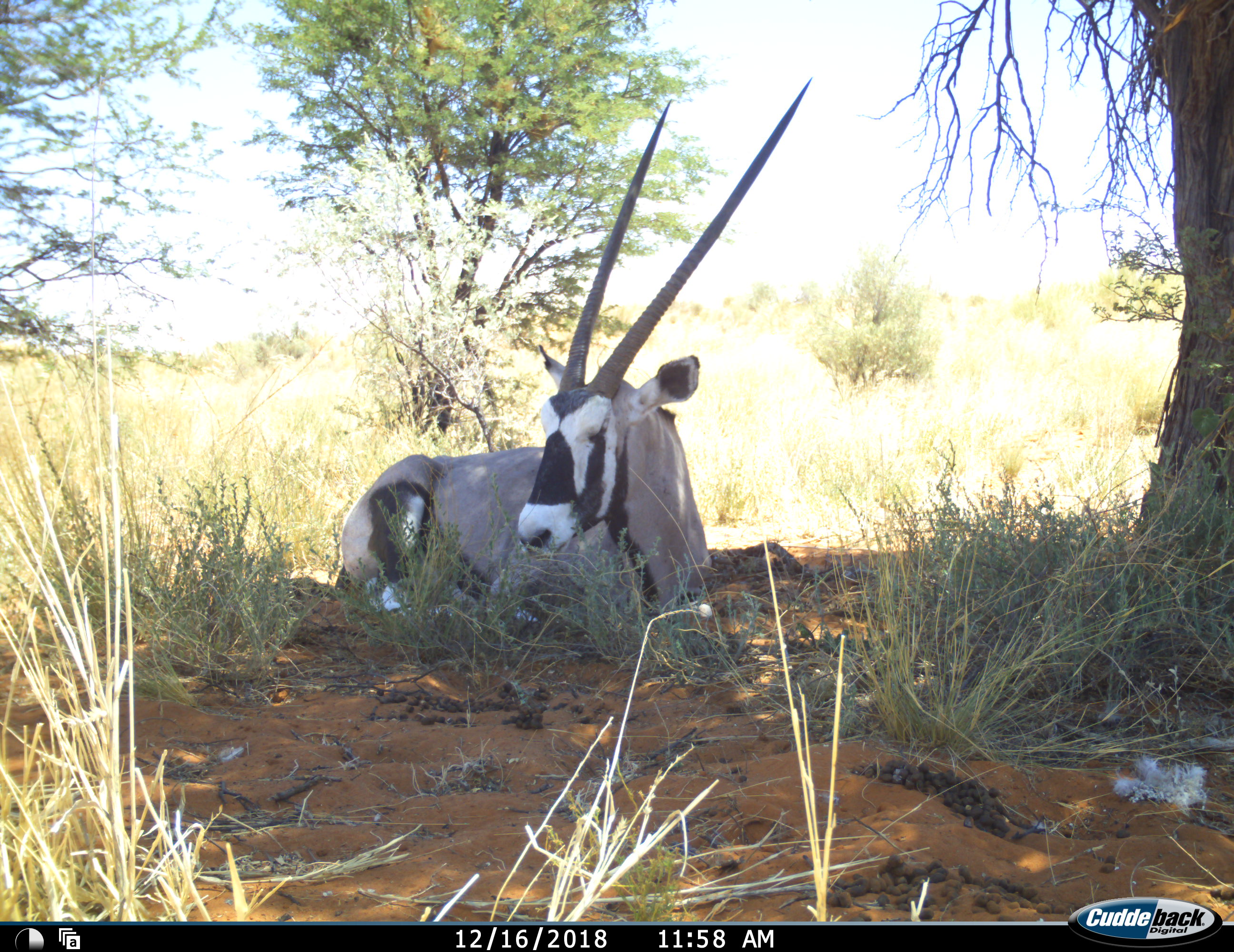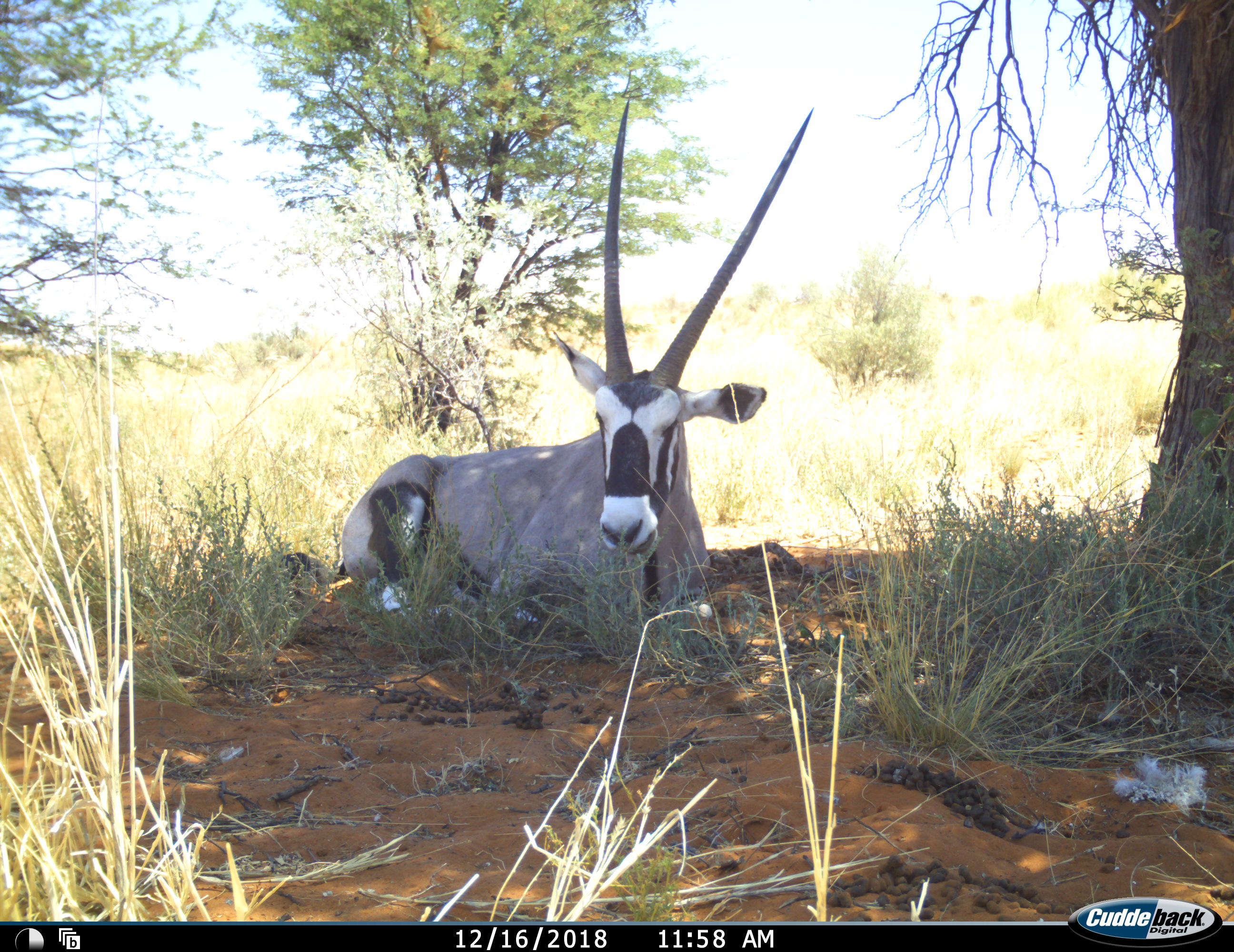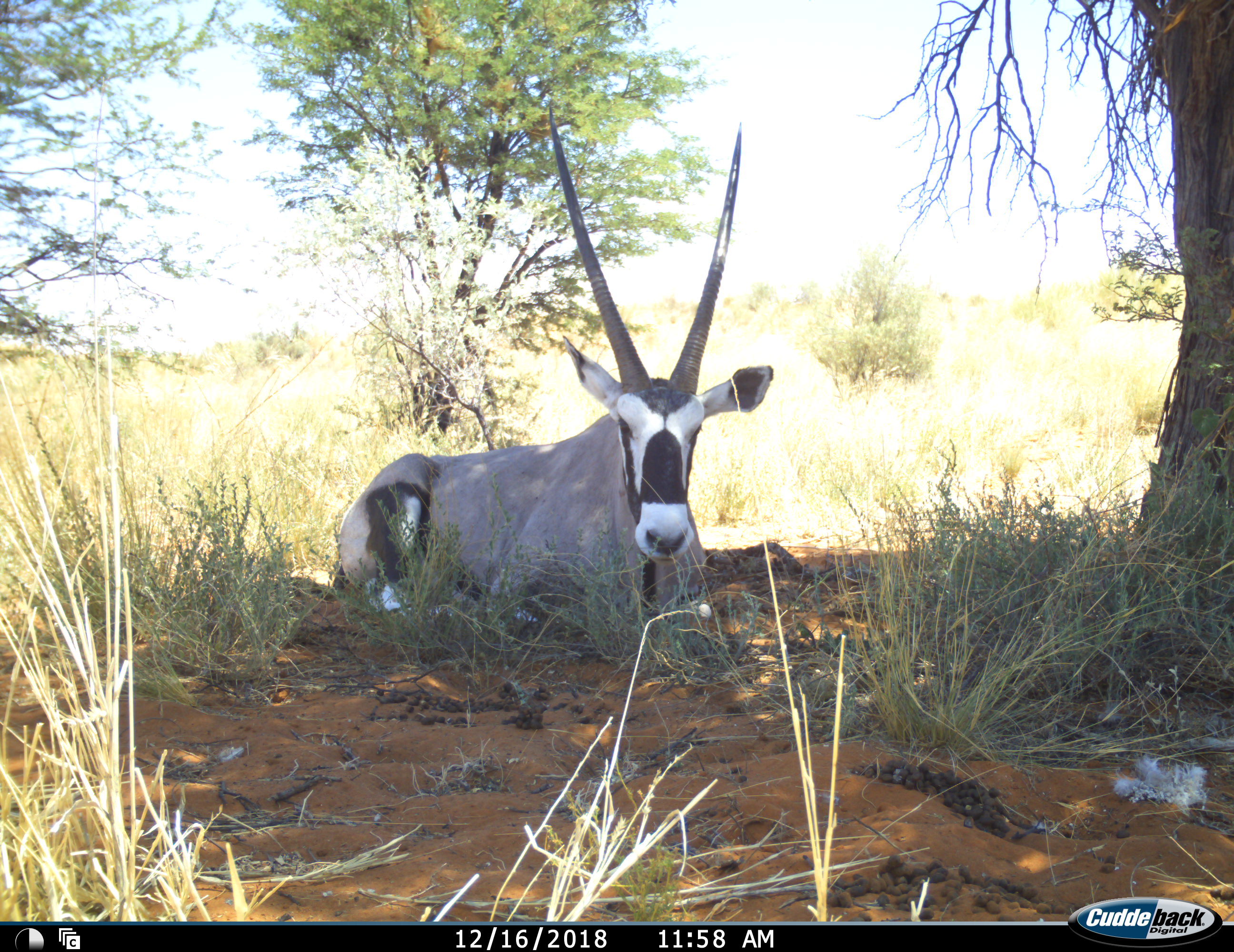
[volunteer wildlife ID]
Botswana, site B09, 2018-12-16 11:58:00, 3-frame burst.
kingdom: Animalia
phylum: Chordata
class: Mammalia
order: Artiodactyla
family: Bovidae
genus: Oryx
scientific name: Oryx gazella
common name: gemsbok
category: gemsbokoryx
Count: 1.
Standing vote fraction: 0%.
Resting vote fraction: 100%.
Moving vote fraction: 0%.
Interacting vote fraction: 0%.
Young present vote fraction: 0%.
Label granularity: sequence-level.